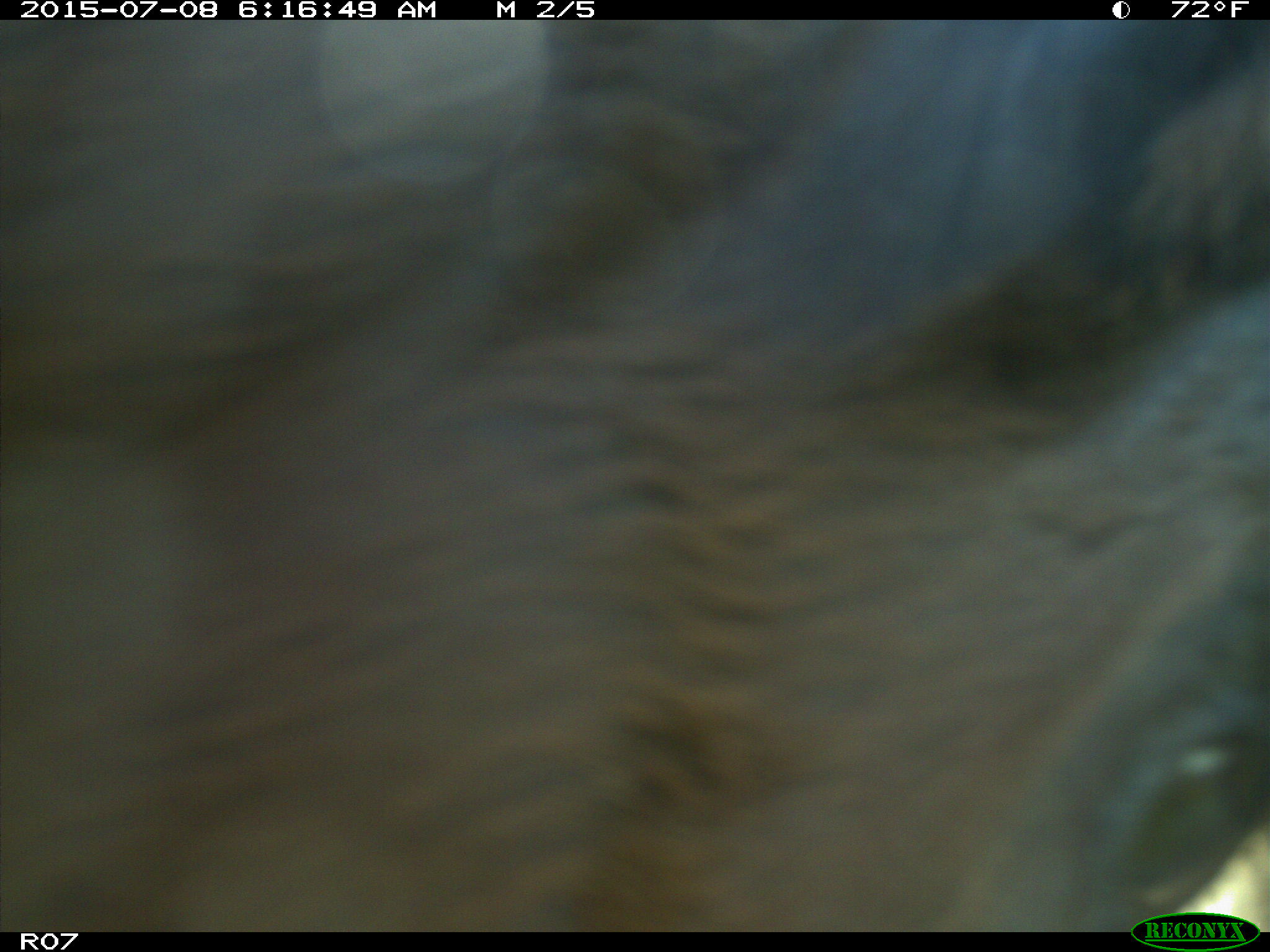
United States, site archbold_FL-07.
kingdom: Animalia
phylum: Chordata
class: Mammalia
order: Artiodactyla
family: Bovidae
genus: Bos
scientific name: Bos taurus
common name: domestic cow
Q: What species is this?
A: Bos taurus (domestic cow).